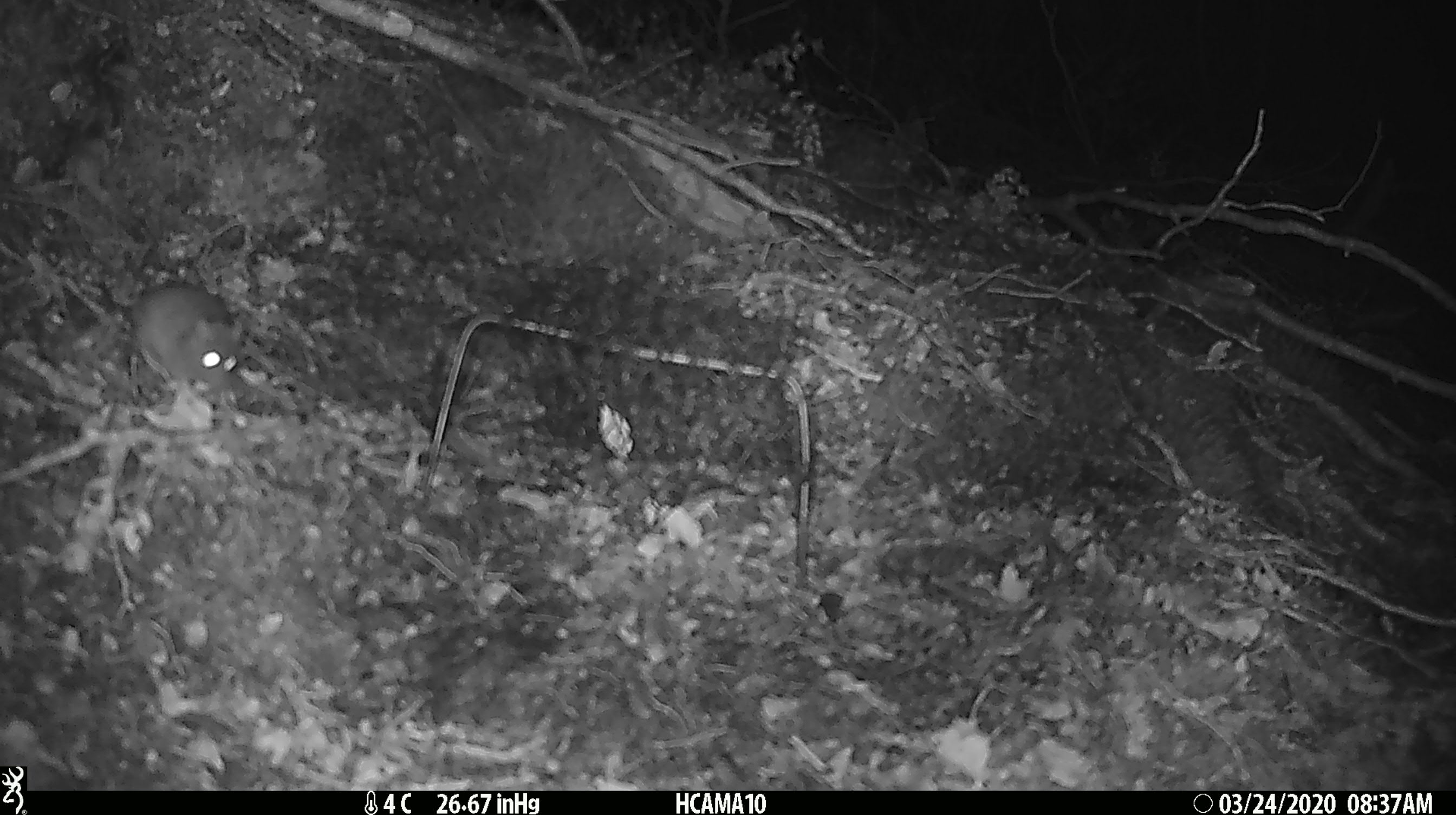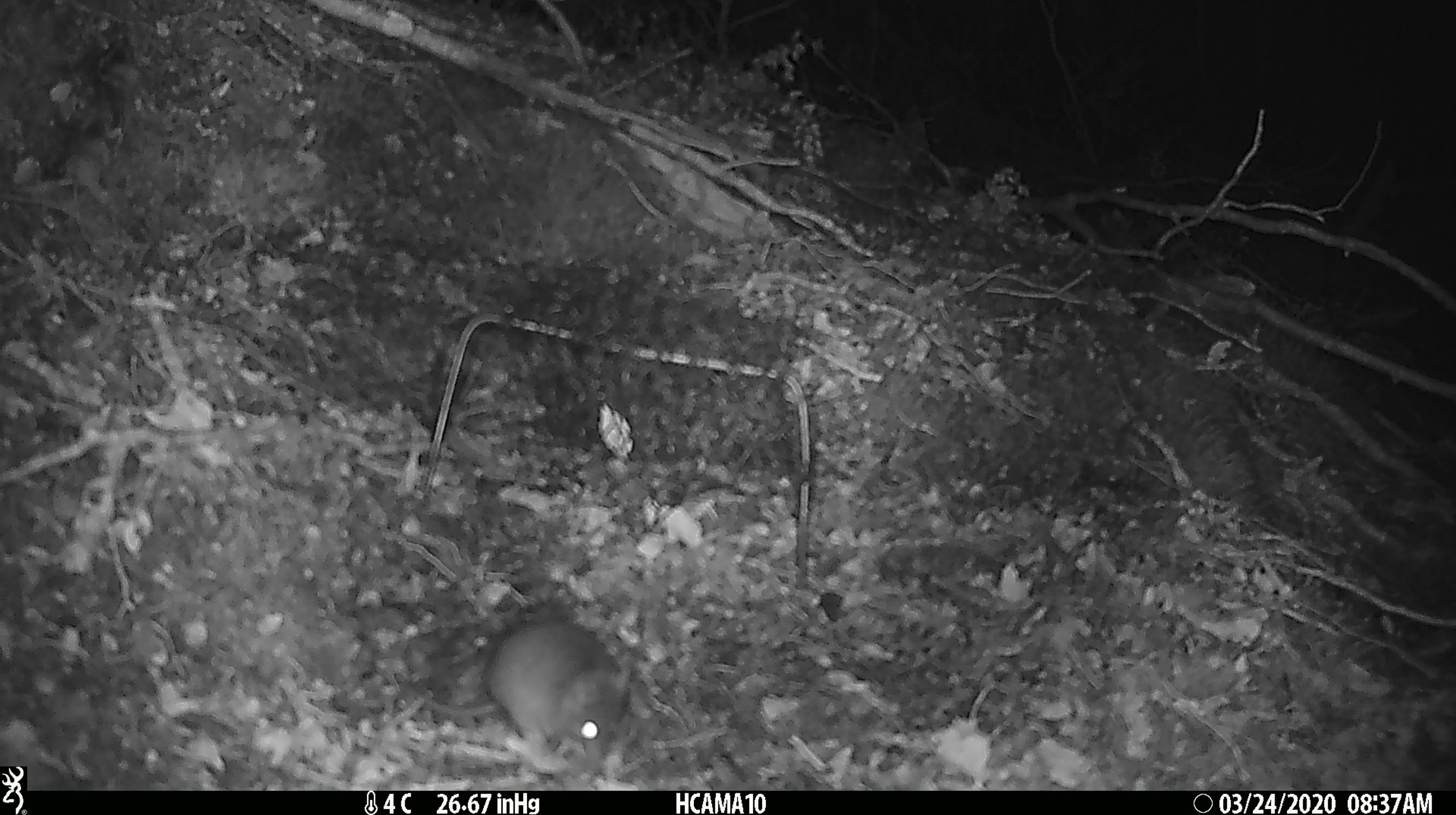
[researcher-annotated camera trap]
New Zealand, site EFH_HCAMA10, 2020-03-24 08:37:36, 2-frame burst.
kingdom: Animalia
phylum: Chordata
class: Mammalia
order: Rodentia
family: Muridae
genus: Mus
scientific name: Mus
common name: mouse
Mouse (Mus).